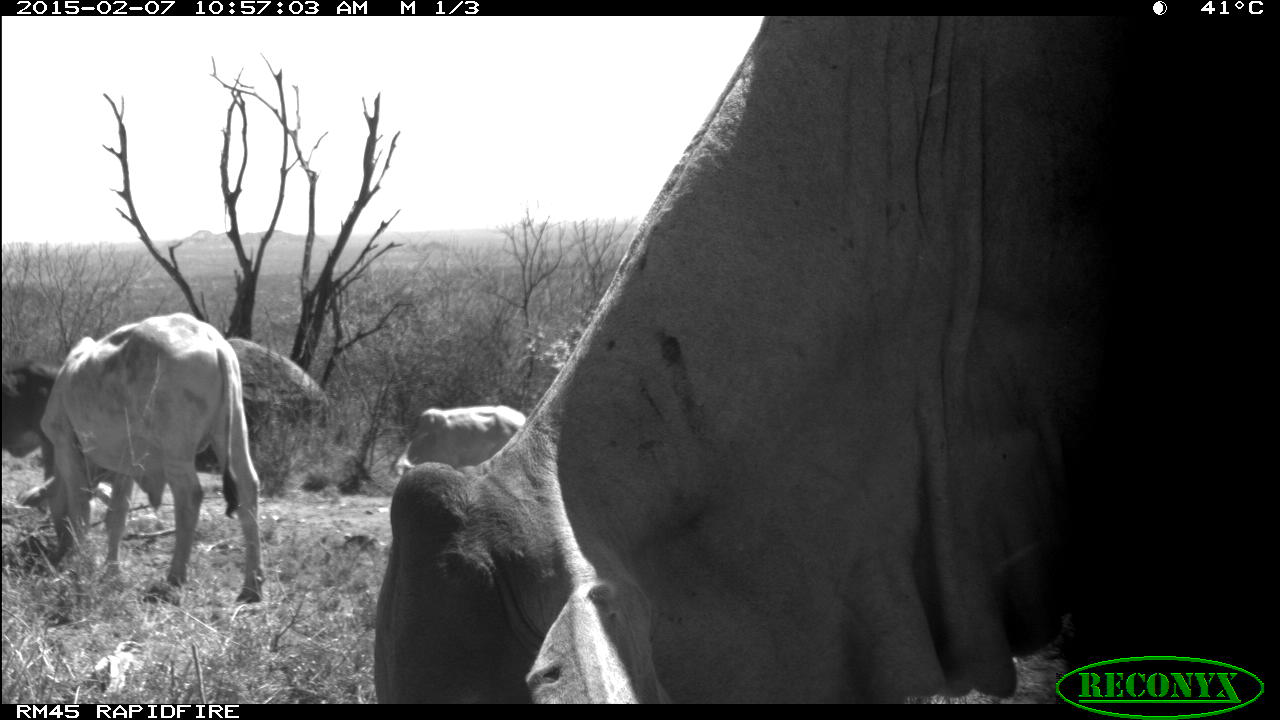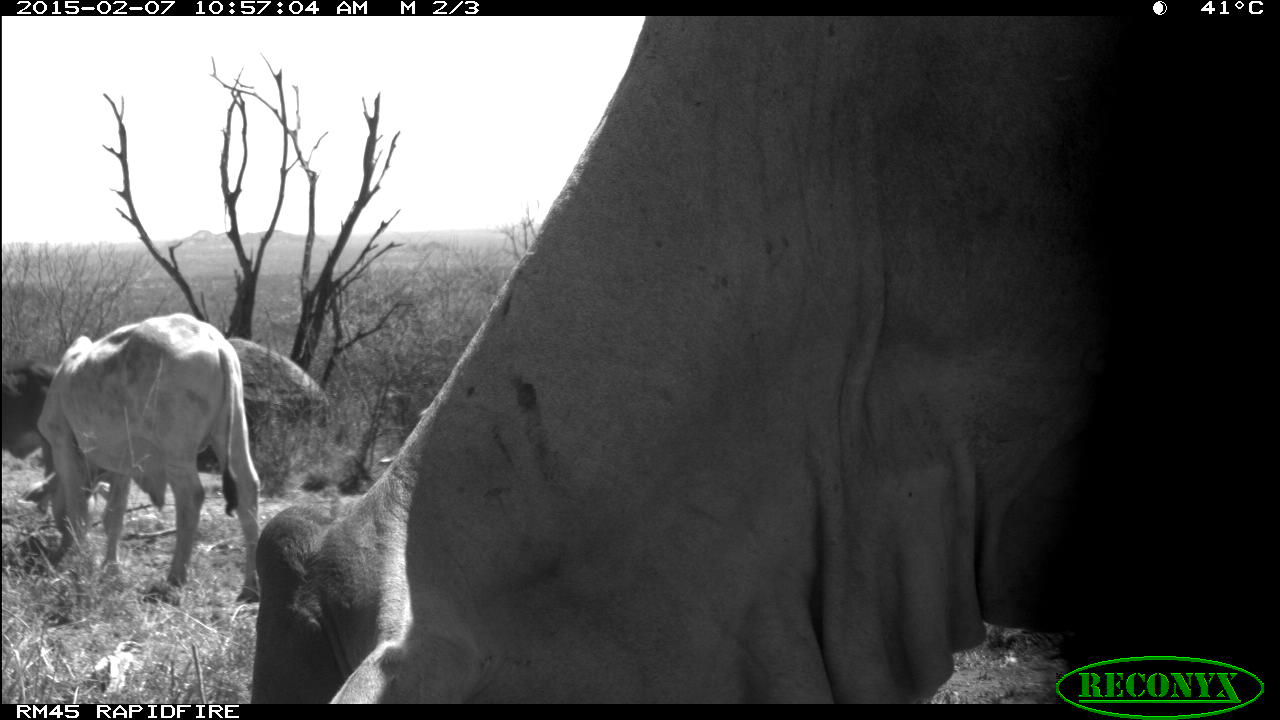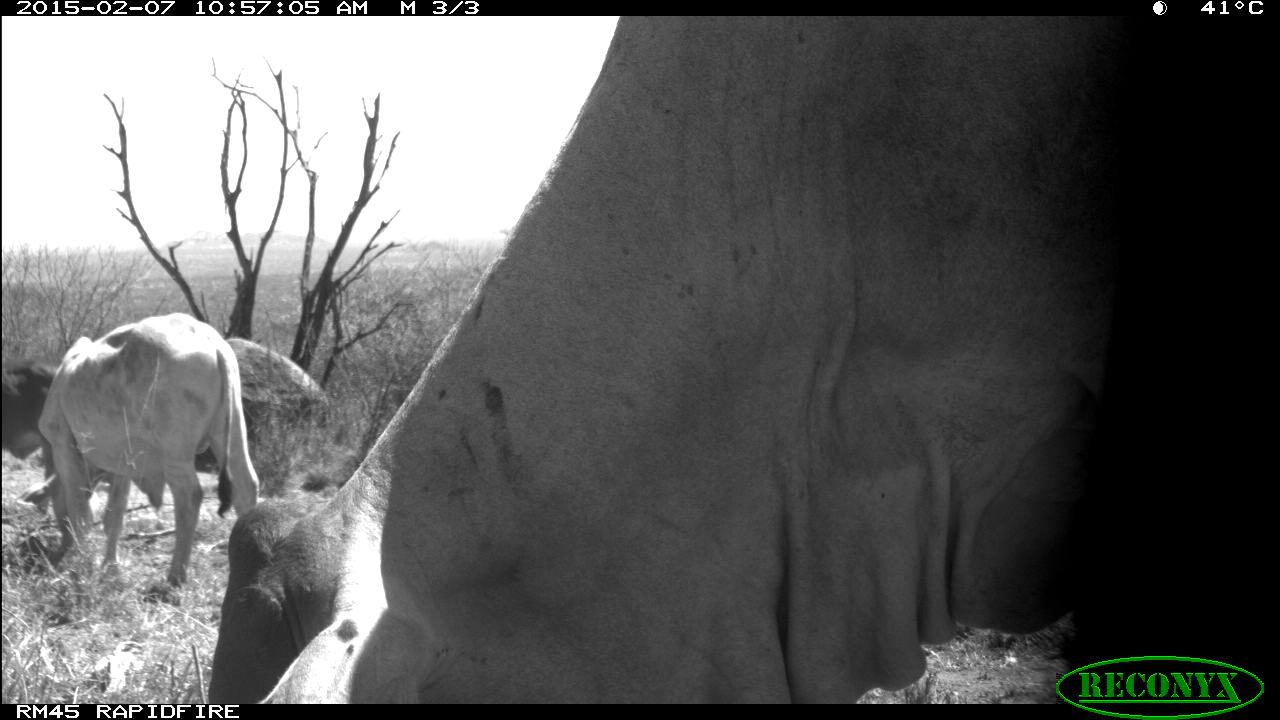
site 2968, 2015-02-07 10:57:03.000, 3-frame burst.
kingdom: Animalia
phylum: Chordata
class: Mammalia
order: Artiodactyla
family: Bovidae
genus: Bos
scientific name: Bos taurus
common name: domestic cattle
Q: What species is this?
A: Bos taurus (domestic cattle).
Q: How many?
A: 11.